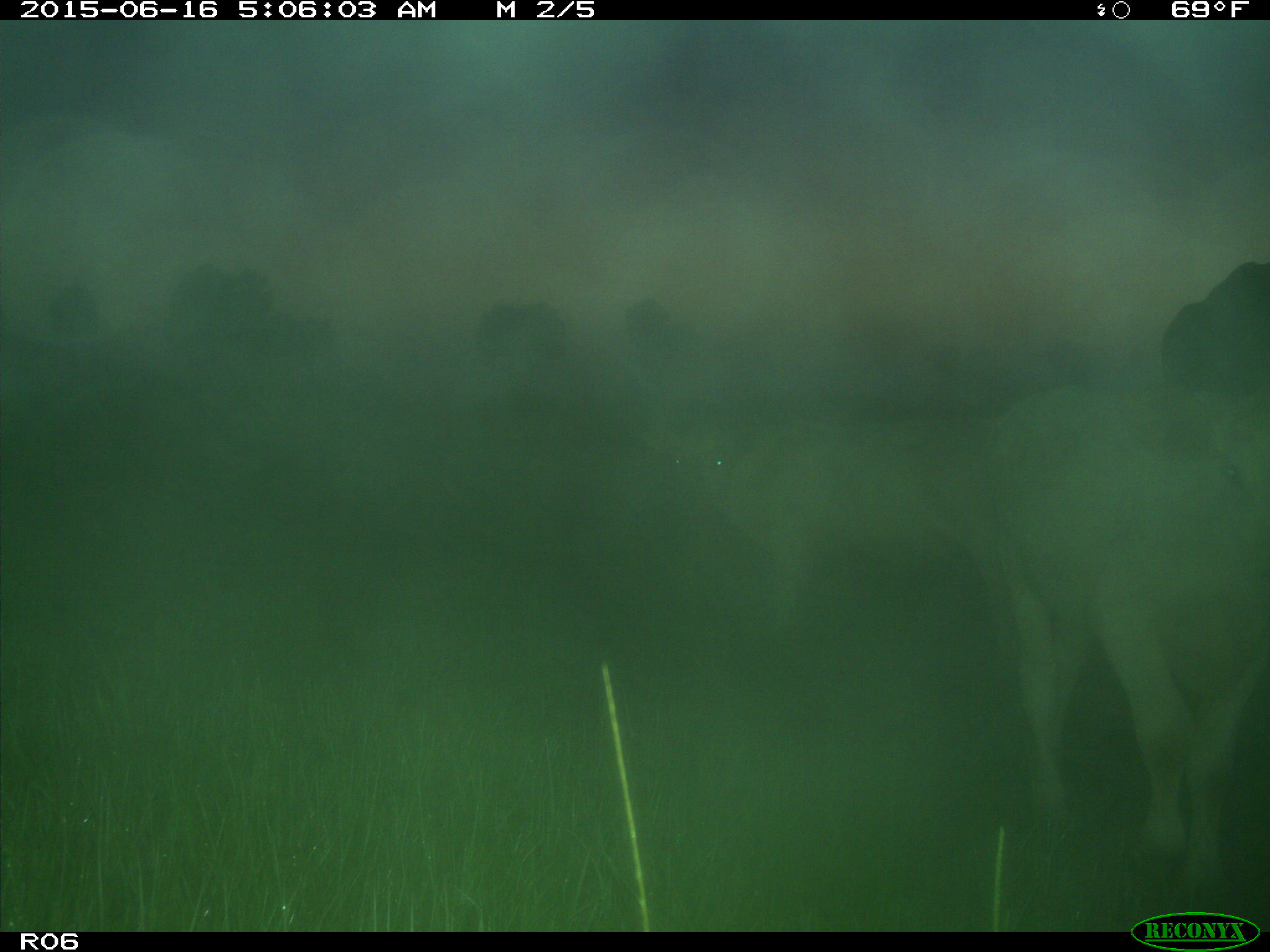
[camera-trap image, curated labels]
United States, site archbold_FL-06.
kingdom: Animalia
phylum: Chordata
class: Mammalia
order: Artiodactyla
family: Bovidae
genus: Bos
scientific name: Bos taurus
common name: domestic cow